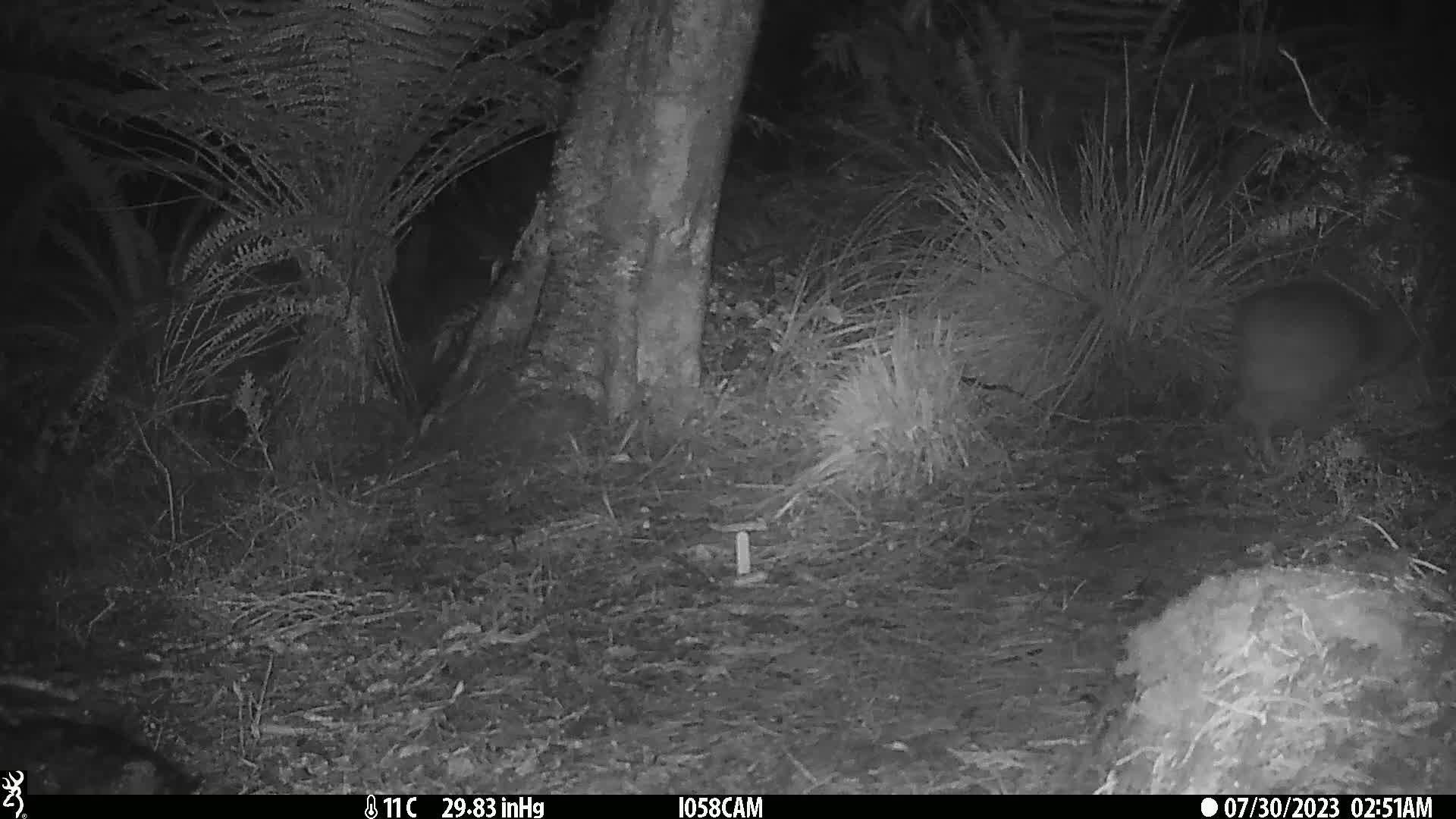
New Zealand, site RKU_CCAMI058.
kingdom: Animalia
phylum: Chordata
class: Aves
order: Apterygiformes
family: Apterygidae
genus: Apteryx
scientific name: Apteryx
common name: kiwi